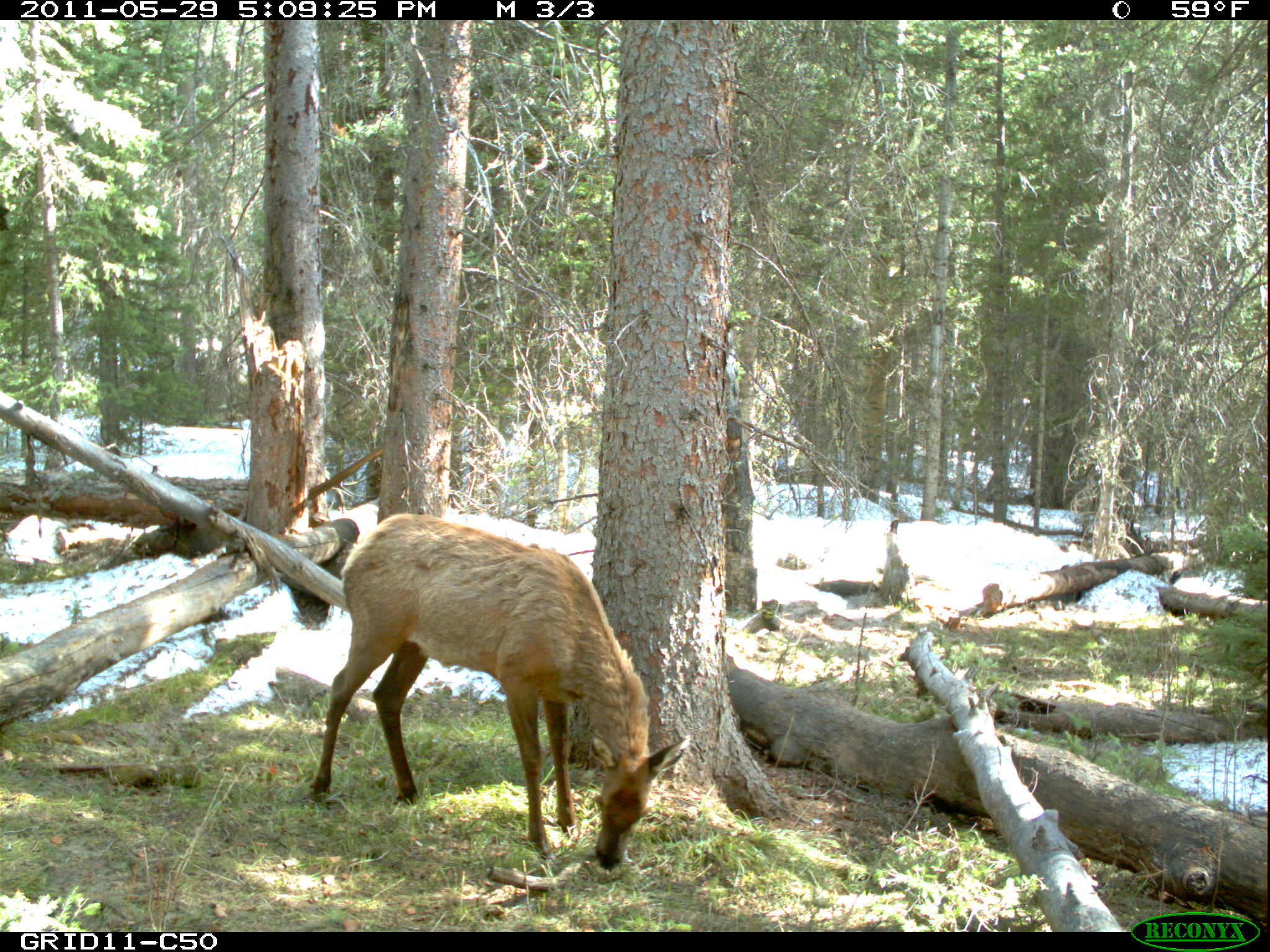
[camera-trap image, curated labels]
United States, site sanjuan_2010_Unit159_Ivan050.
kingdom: Animalia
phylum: Chordata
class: Mammalia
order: Artiodactyla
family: Cervidae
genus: Cervus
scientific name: Cervus elaphus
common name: red deer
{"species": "Cervus elaphus (red deer)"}